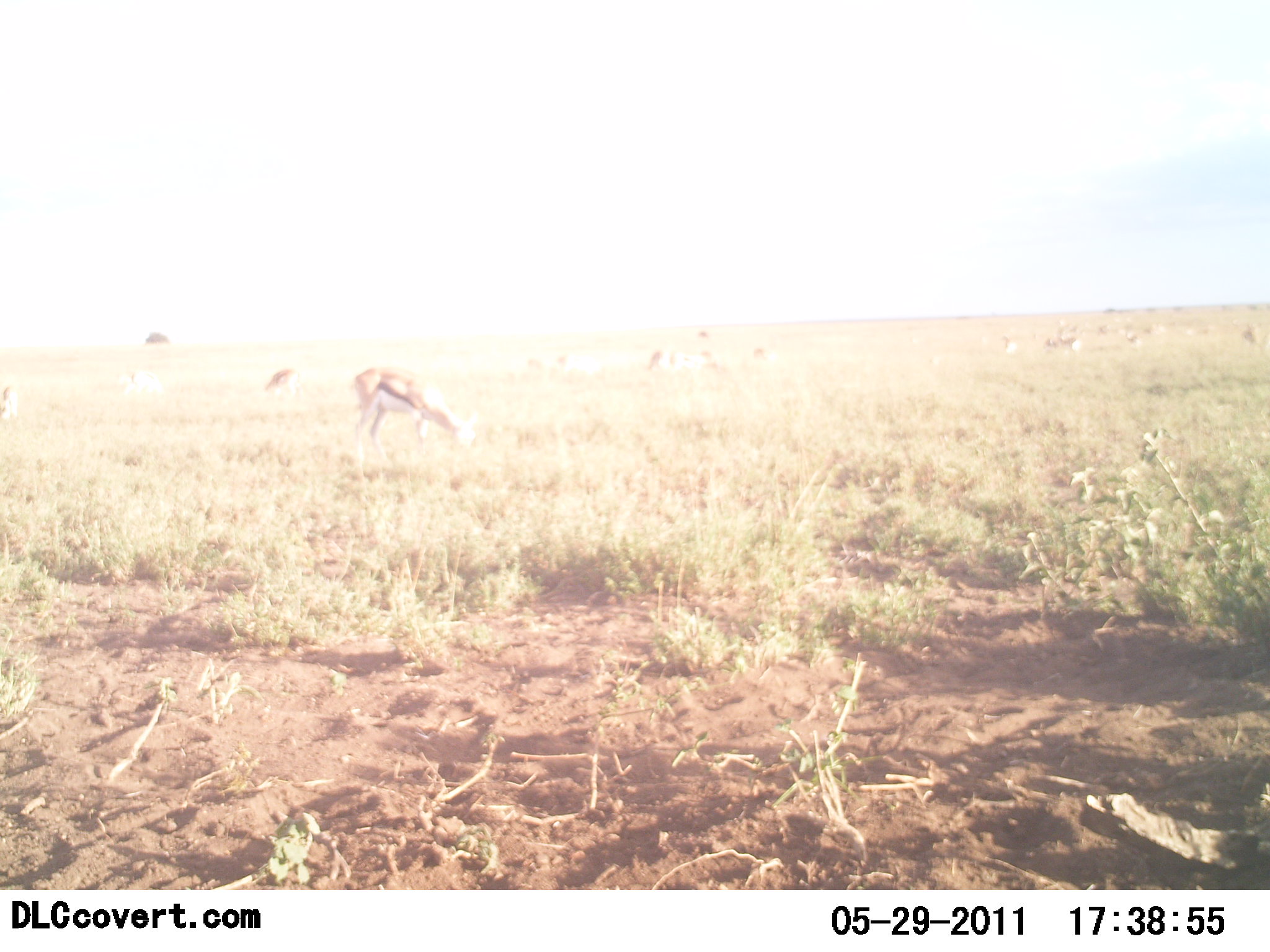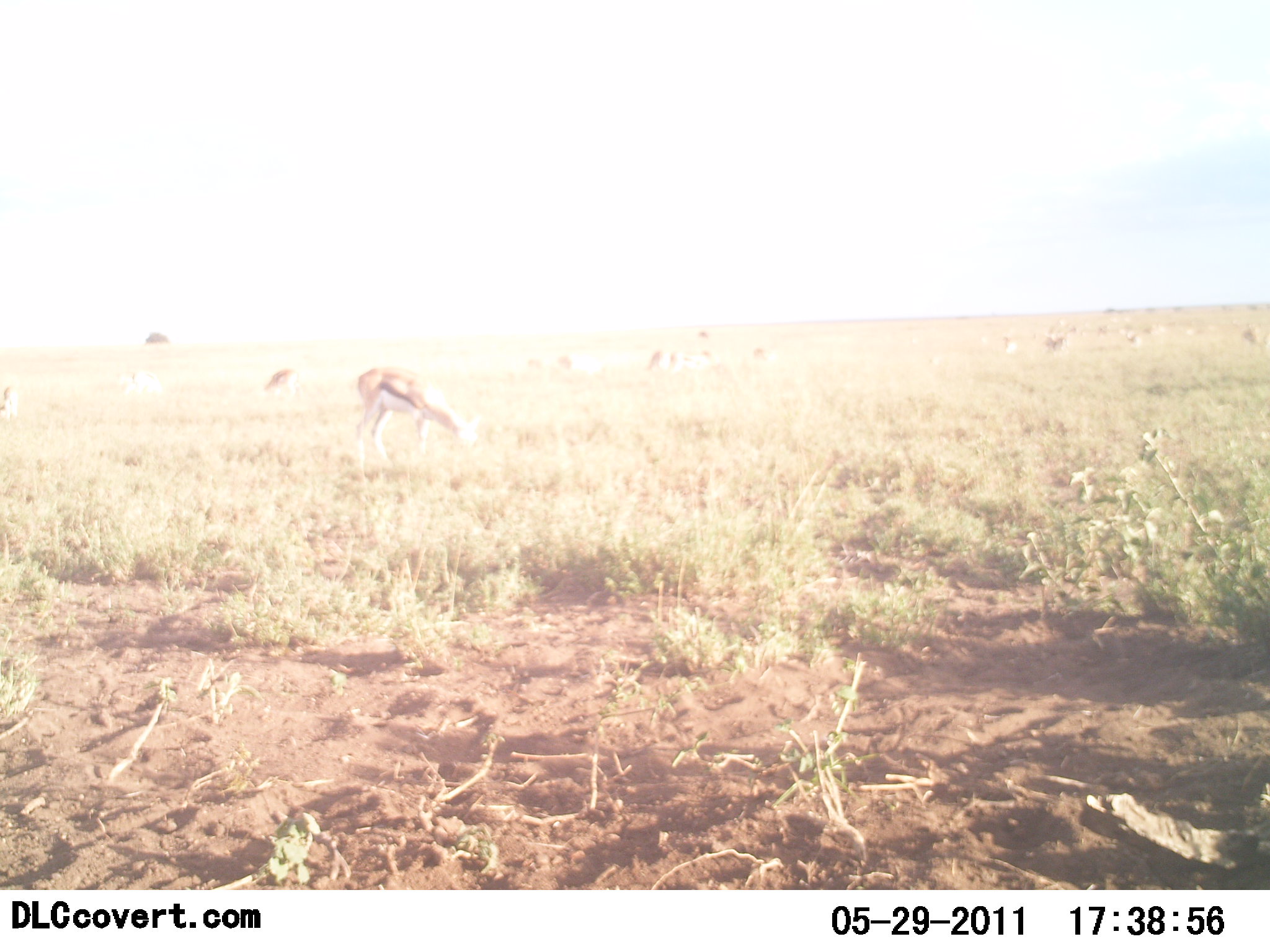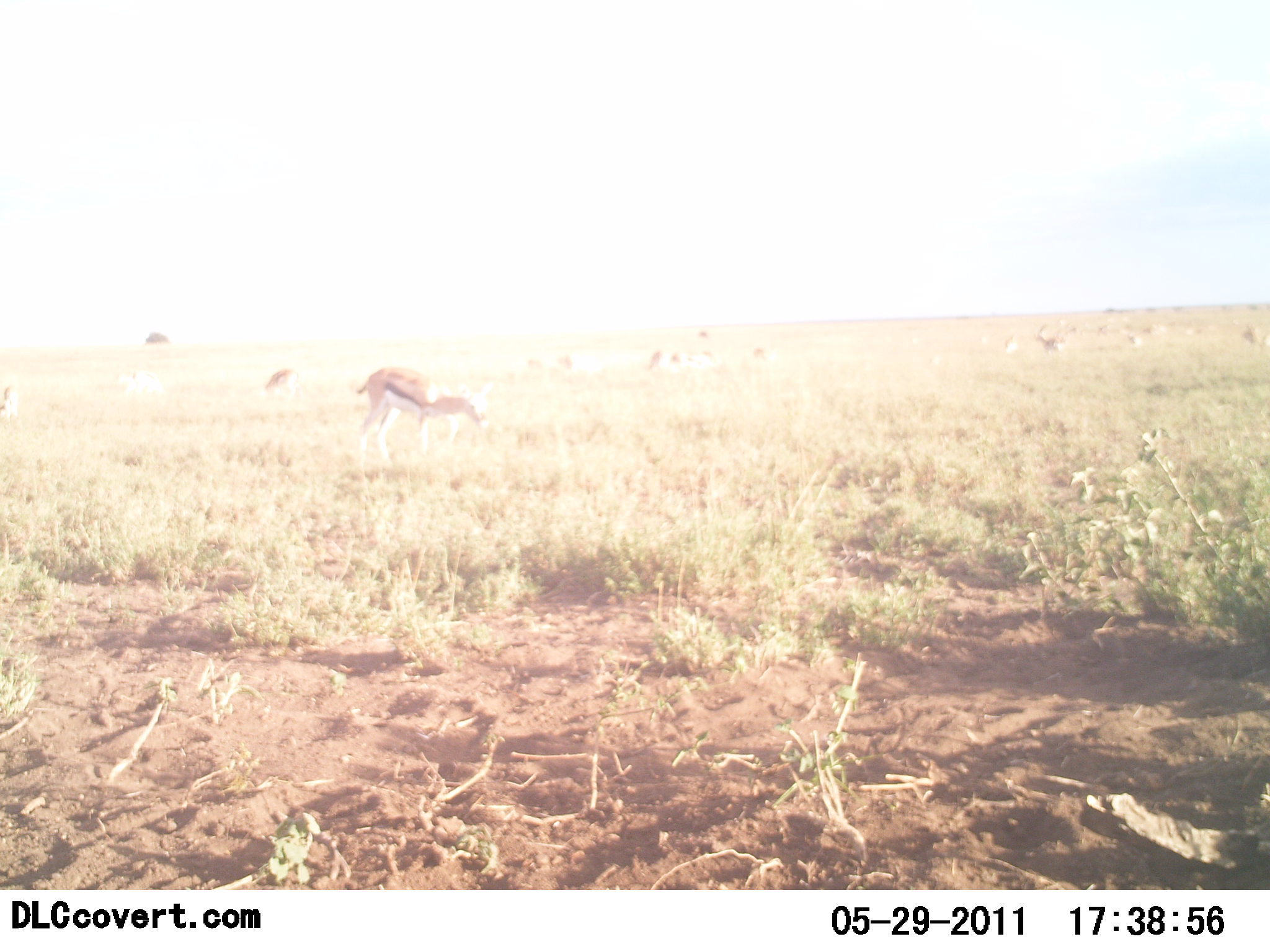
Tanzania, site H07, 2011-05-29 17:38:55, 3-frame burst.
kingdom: Animalia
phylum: Chordata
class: Mammalia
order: Artiodactyla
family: Bovidae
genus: Eudorcas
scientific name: Eudorcas thomsonii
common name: thomson's gazelle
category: gazellethomsons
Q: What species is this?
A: Gazellethomsons (thomson's gazelle) (Eudorcas thomsonii).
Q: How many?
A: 4.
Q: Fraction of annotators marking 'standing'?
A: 36%.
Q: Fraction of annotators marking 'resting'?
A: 7%.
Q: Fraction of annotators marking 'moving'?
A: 36%.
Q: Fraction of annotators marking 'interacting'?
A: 0%.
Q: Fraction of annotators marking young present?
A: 0%.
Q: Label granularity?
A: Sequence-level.